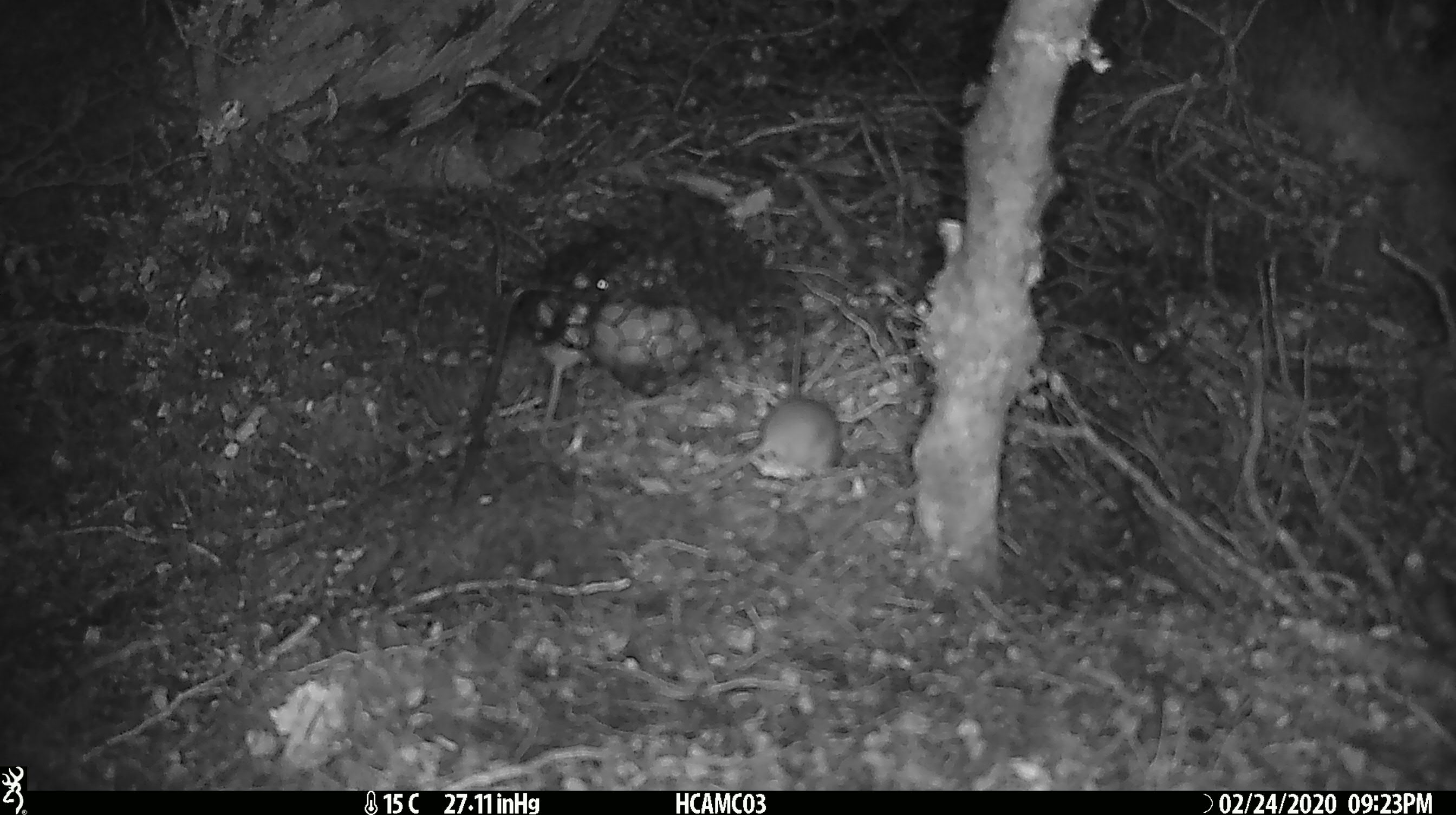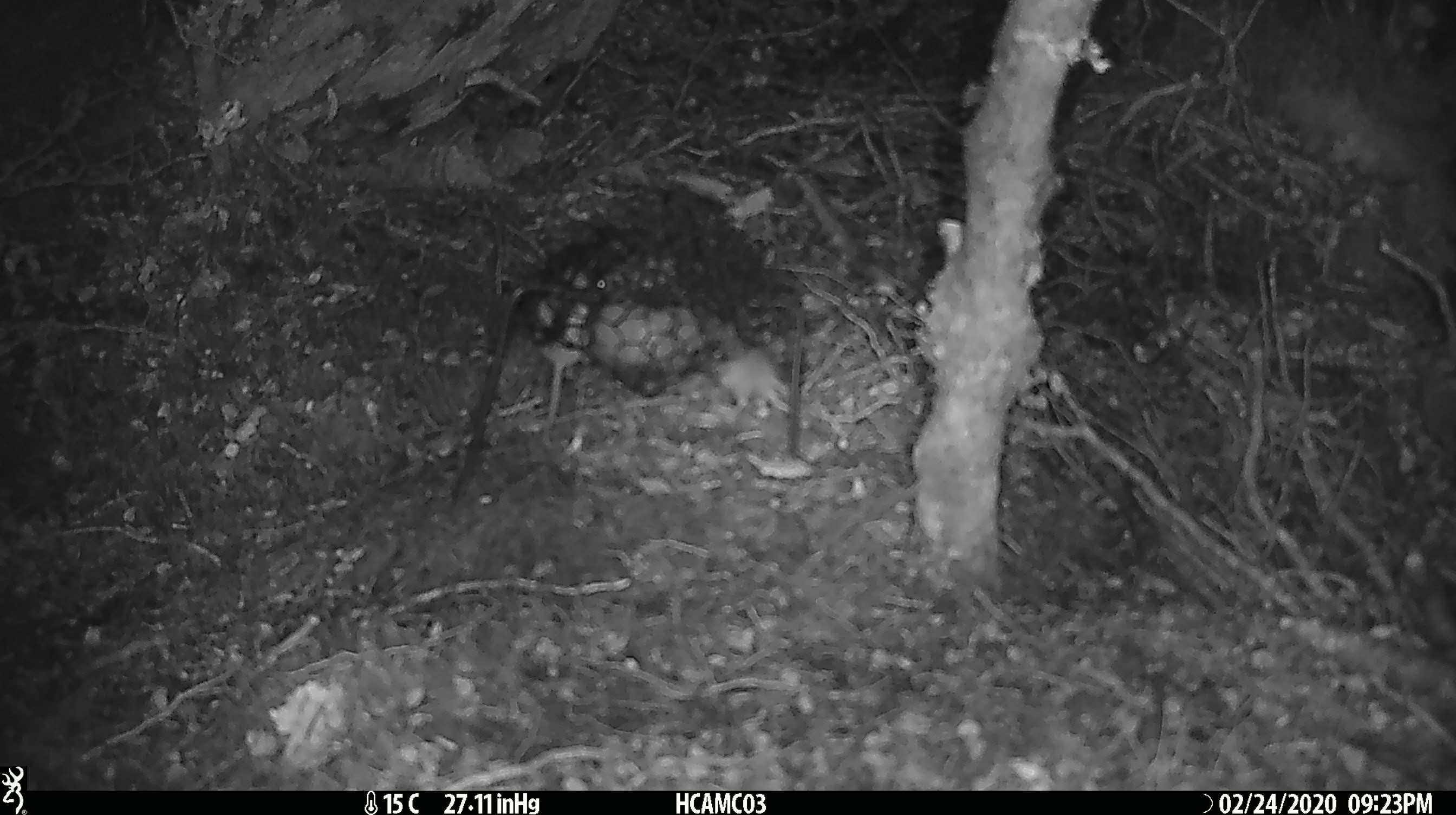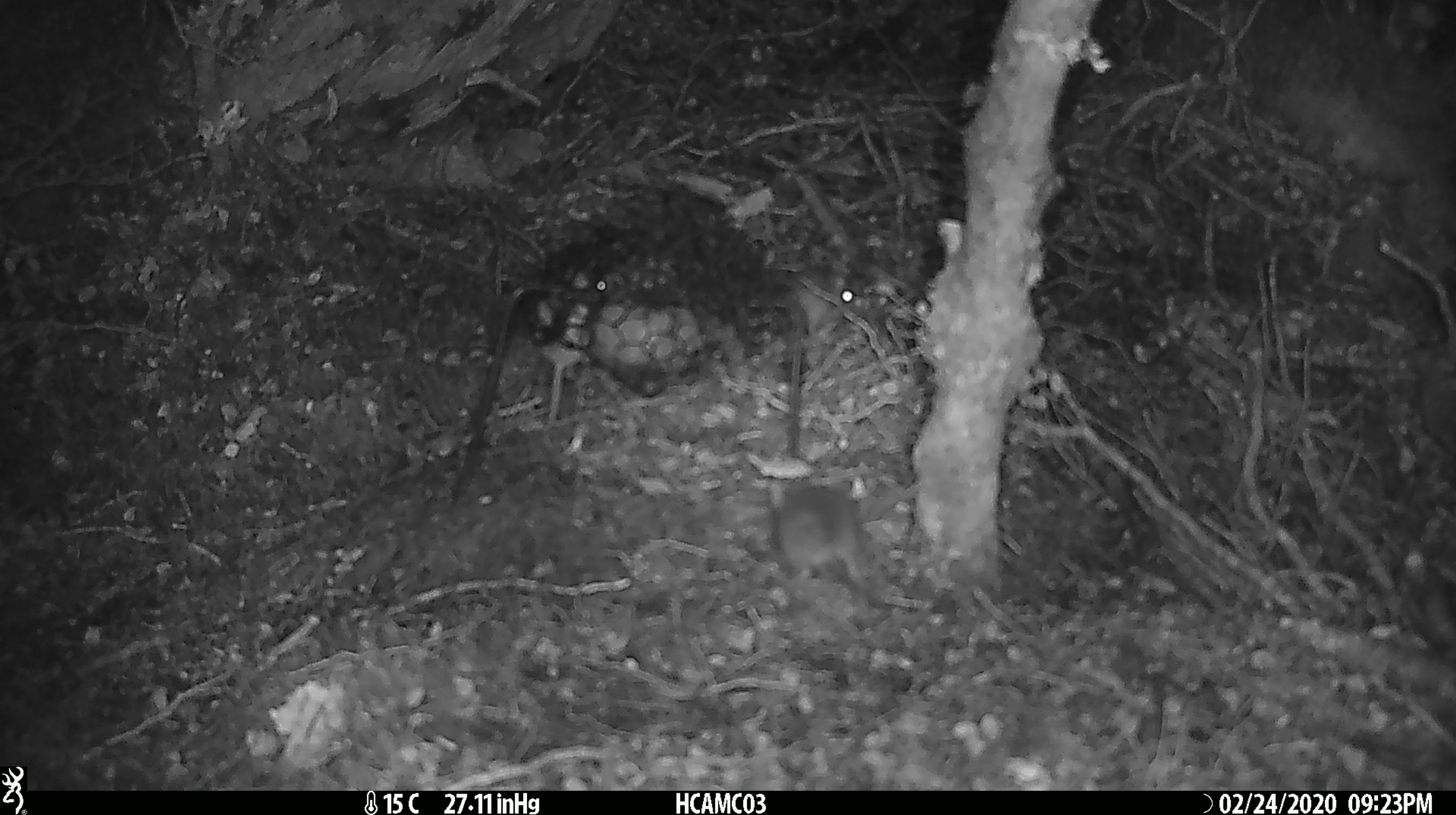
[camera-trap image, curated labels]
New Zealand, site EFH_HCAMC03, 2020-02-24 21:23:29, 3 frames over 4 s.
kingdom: Animalia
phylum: Chordata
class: Mammalia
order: Rodentia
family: Muridae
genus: Mus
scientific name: Mus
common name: mouse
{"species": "mouse (Mus)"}